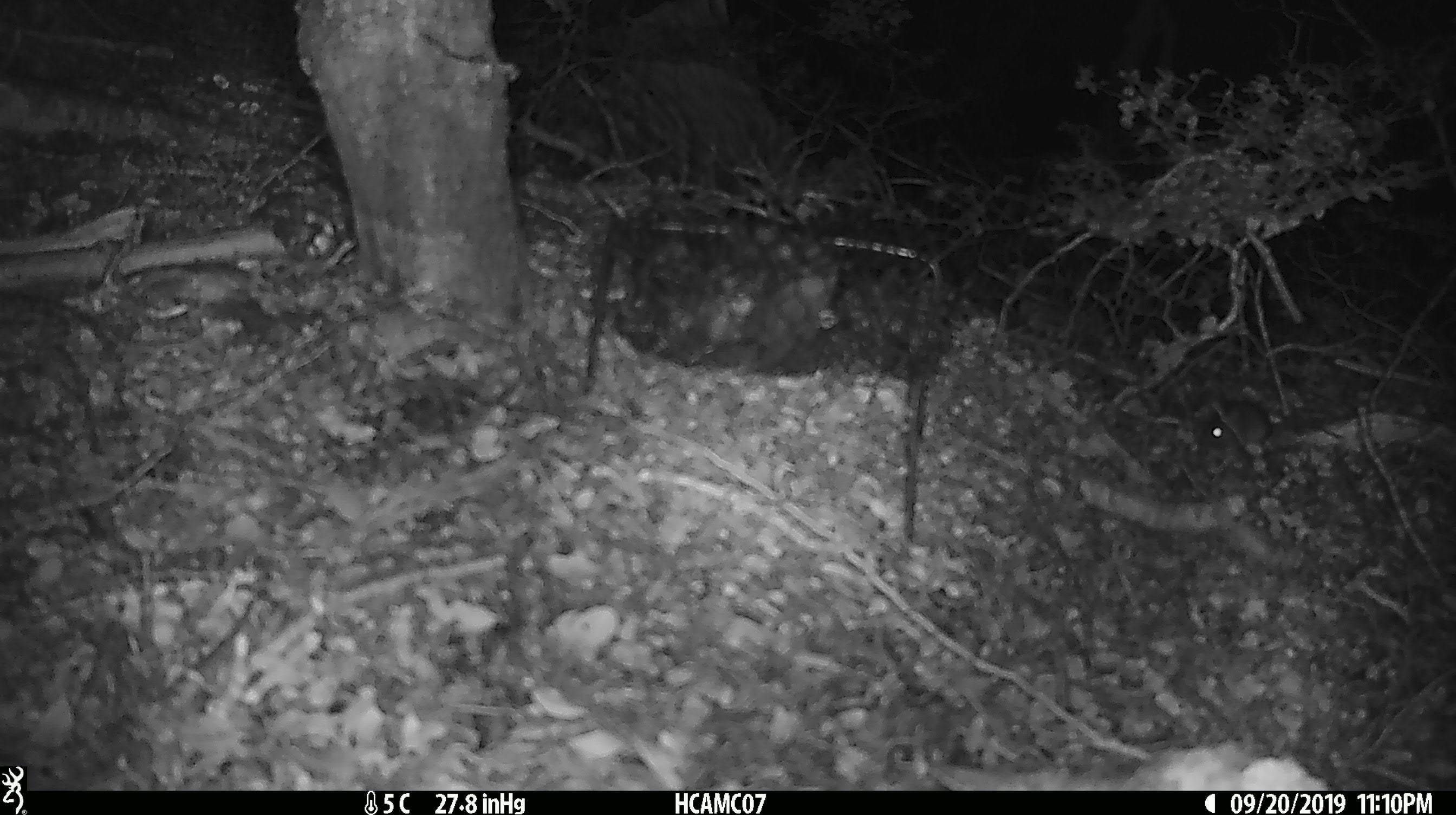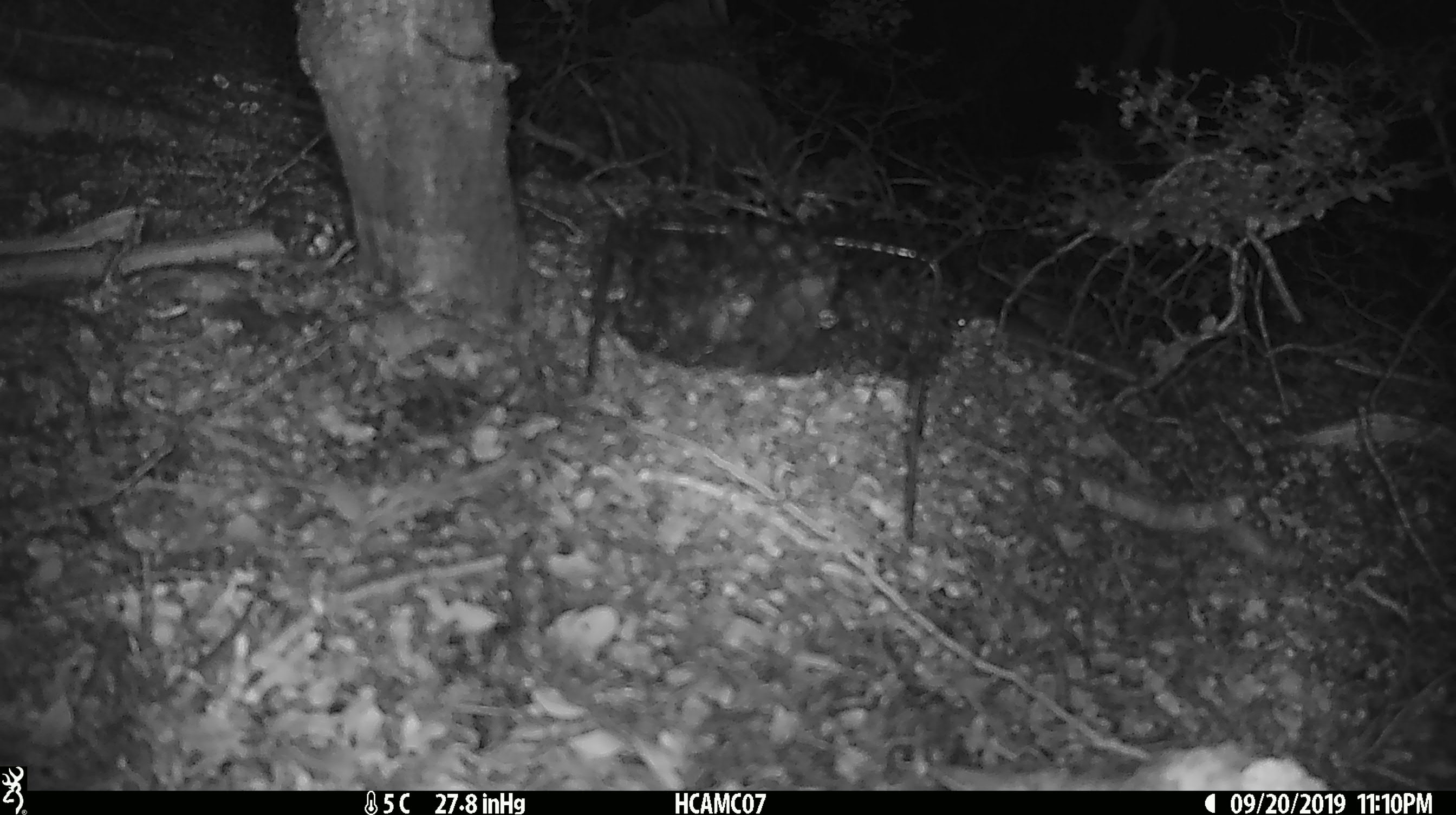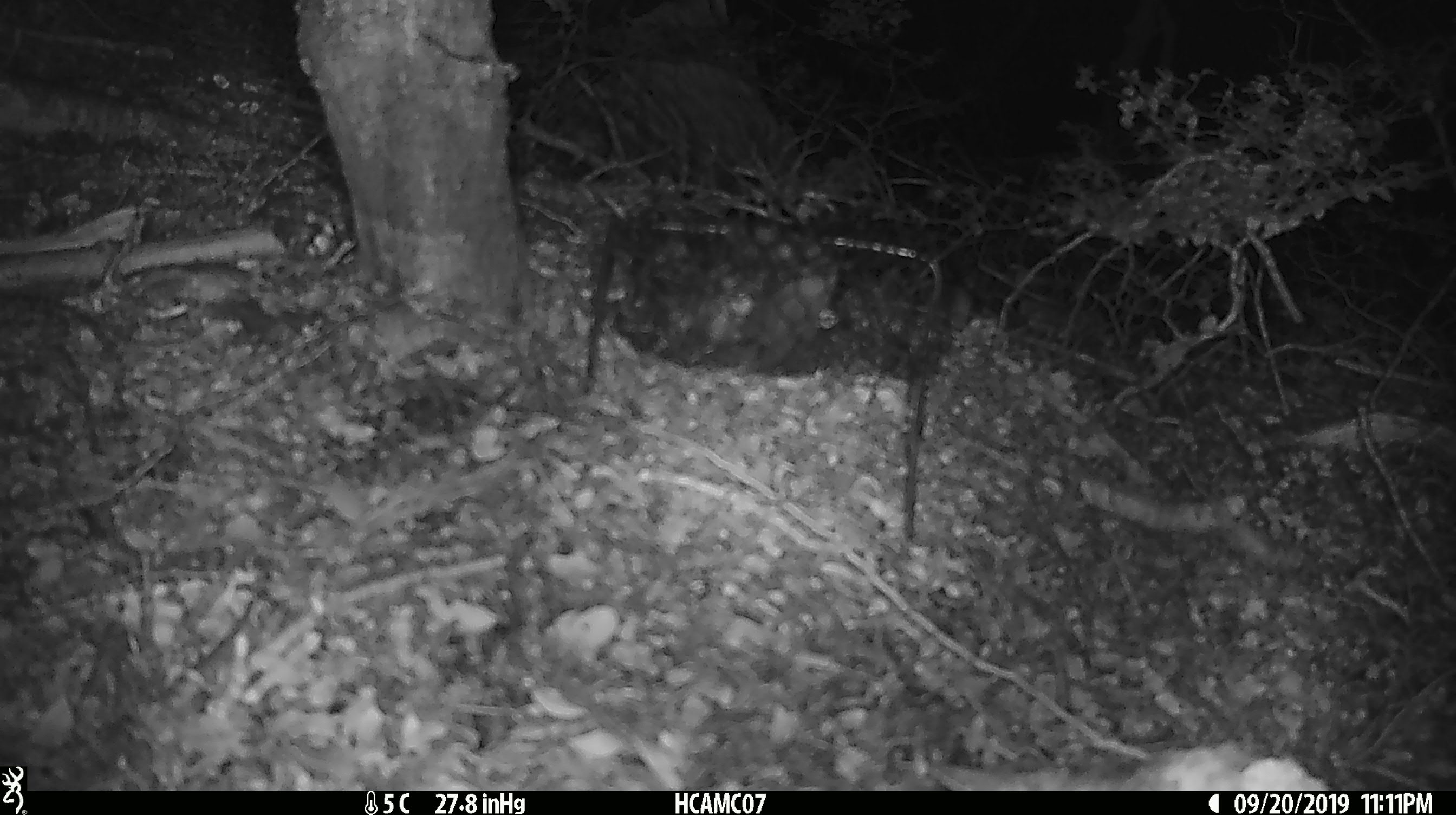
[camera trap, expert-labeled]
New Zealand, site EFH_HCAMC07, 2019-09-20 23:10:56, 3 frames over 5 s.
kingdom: Animalia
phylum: Chordata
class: Mammalia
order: Rodentia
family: Muridae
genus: Mus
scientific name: Mus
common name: mouse